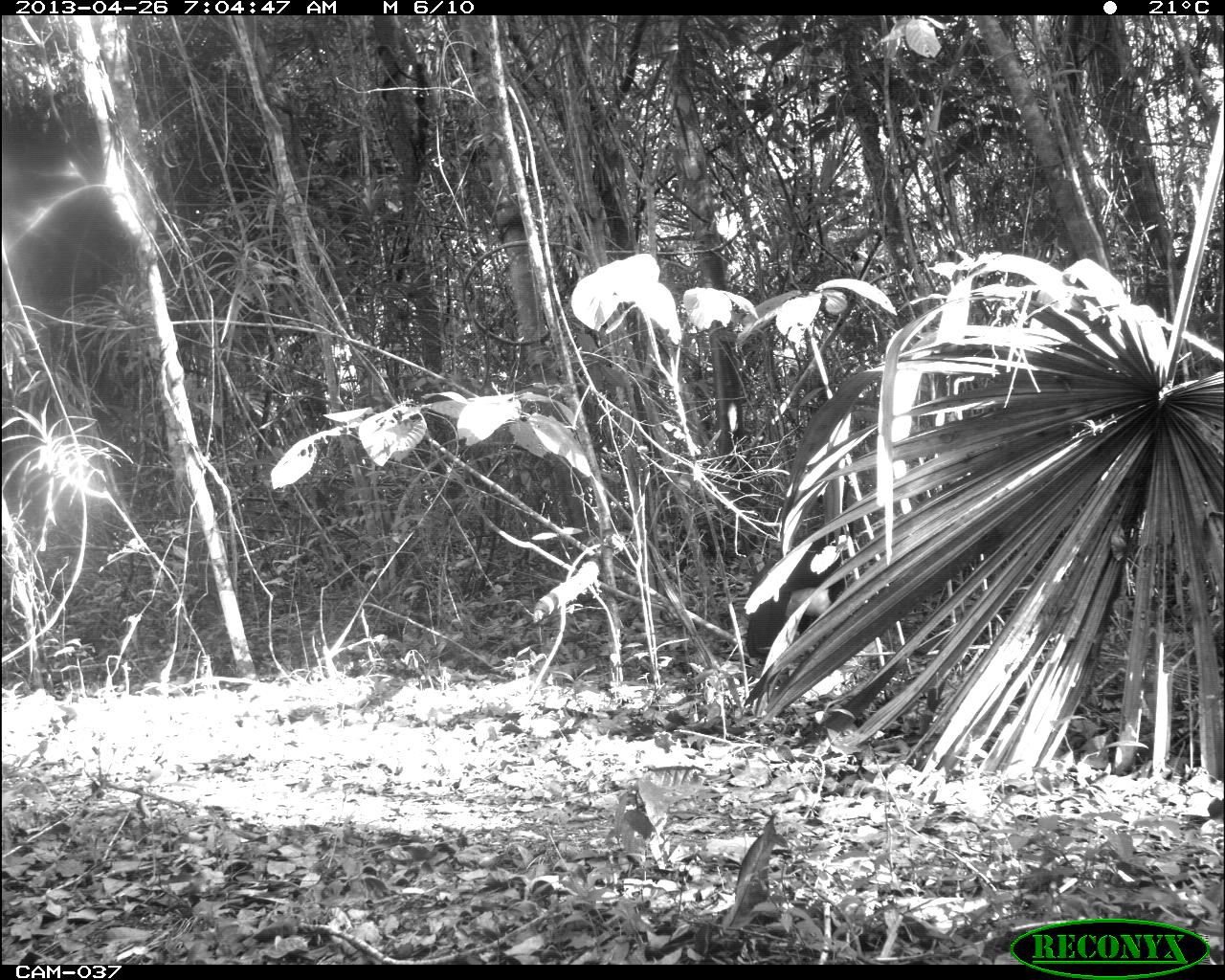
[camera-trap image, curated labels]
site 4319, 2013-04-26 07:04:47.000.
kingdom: Animalia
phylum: Chordata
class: Aves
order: Galliformes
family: Cracidae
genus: Crax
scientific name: Crax rubra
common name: great curassow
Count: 2.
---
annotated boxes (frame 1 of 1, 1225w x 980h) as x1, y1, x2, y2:
crax rubra: 744, 521, 857, 667